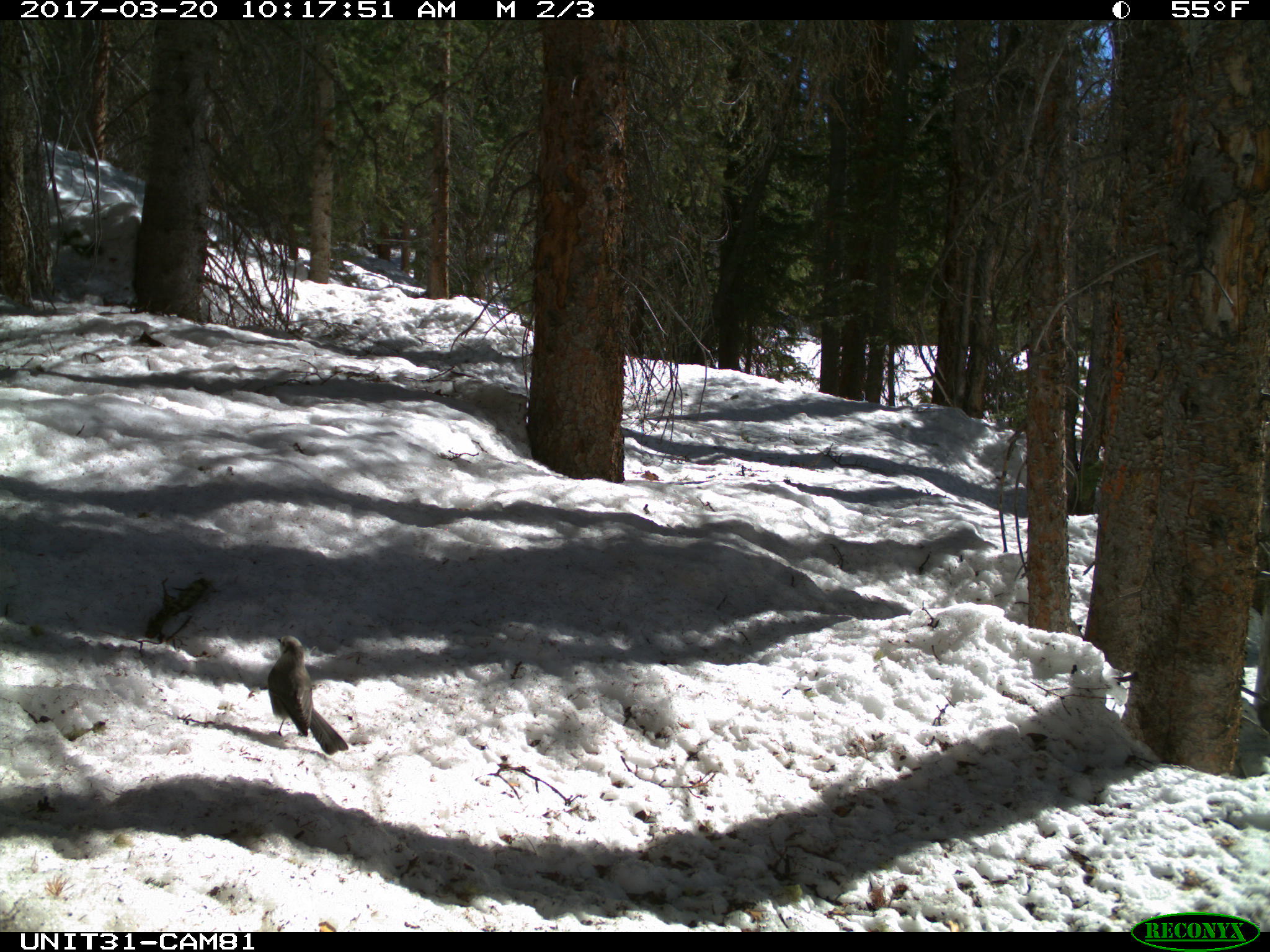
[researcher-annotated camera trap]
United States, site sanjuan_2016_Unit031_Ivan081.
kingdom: Animalia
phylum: Chordata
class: Aves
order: Passeriformes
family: Corvidae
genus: Perisoreus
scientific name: Perisoreus canadensis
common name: canada jay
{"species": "Perisoreus canadensis (canada jay)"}